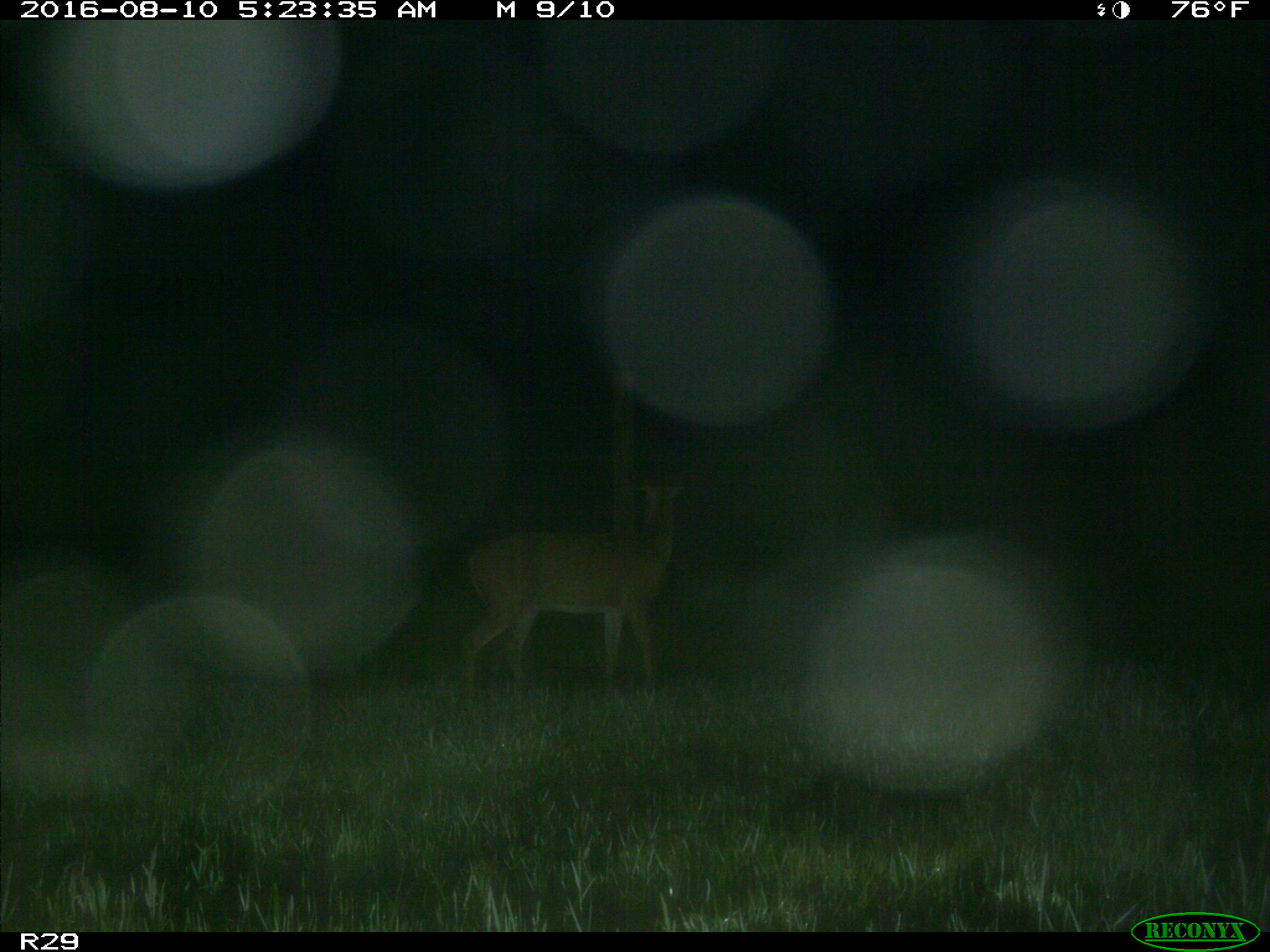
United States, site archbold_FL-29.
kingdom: Animalia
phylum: Chordata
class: Mammalia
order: Artiodactyla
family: Cervidae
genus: Odocoileus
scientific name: Odocoileus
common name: deer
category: unidentified deer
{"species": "unidentified deer (deer) (Odocoileus)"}